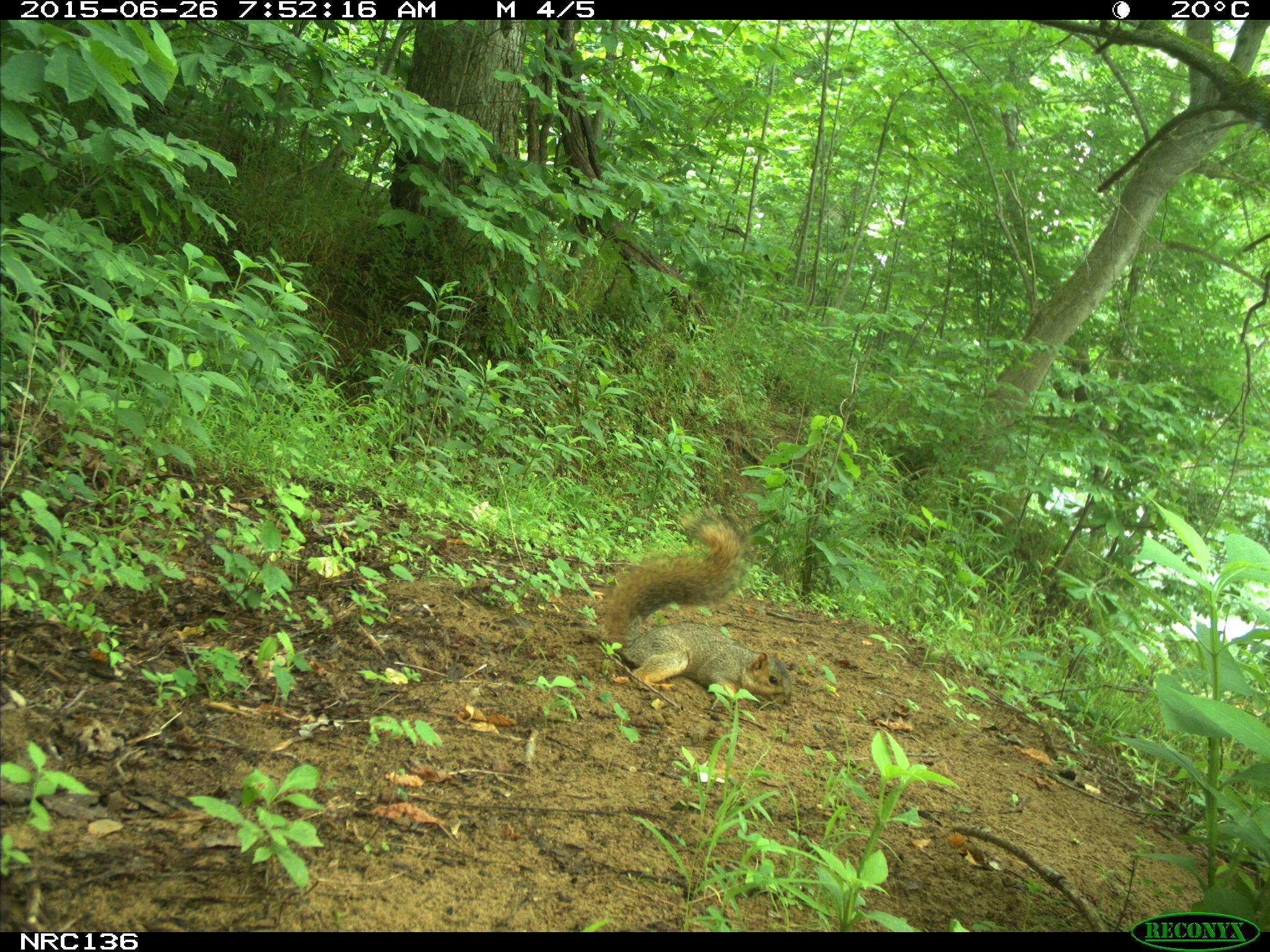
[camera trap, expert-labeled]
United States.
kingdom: Animalia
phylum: Chordata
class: Mammalia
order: Rodentia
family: Sciuridae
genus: Sciurus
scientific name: Sciurus niger cinereus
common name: eastern fox squirrel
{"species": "Eastern Fox Squirrel (Sciurus niger cinereus)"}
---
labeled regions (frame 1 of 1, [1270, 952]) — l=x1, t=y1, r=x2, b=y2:
Eastern Fox Squirrel: l=584, t=509, r=801, b=705